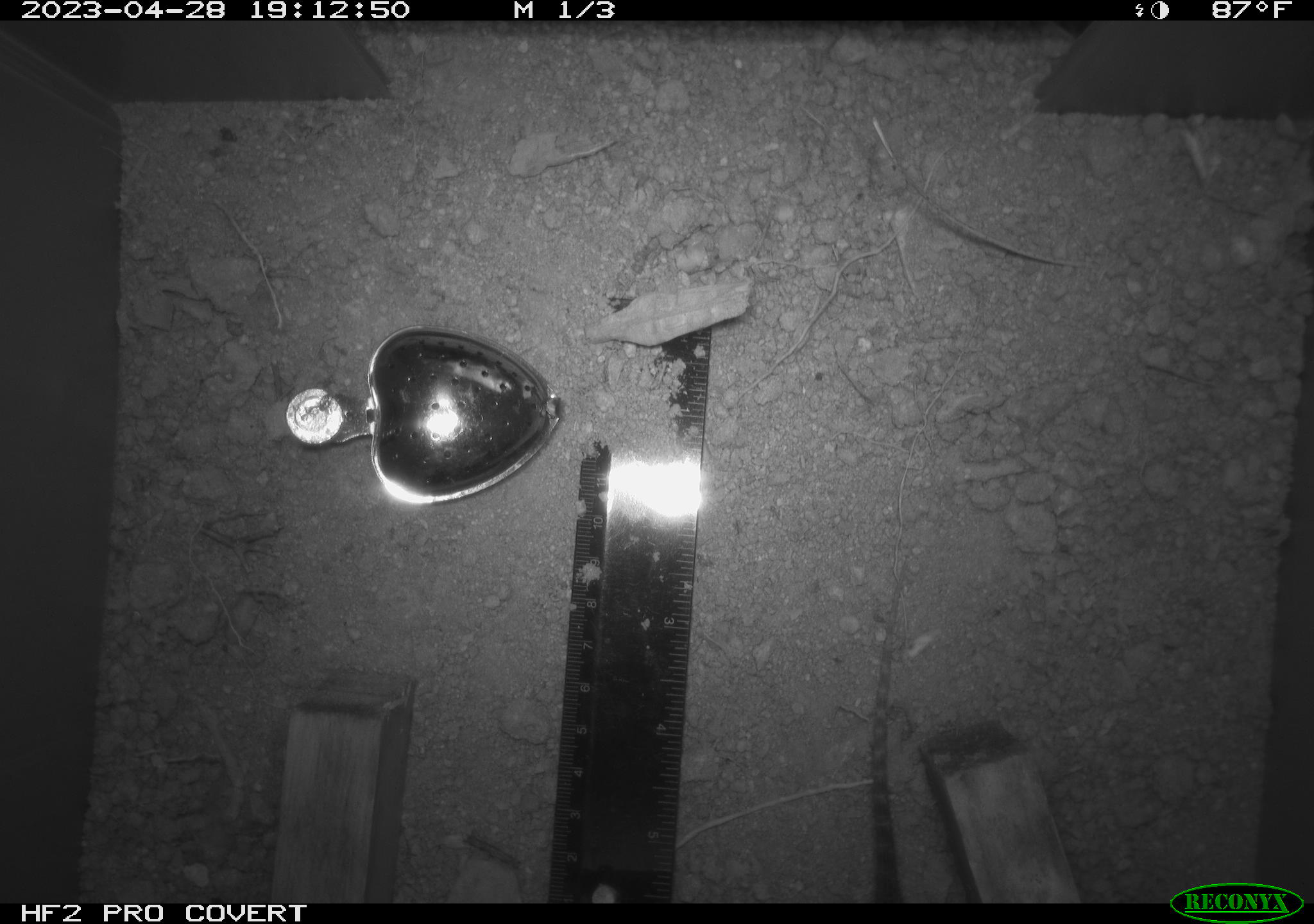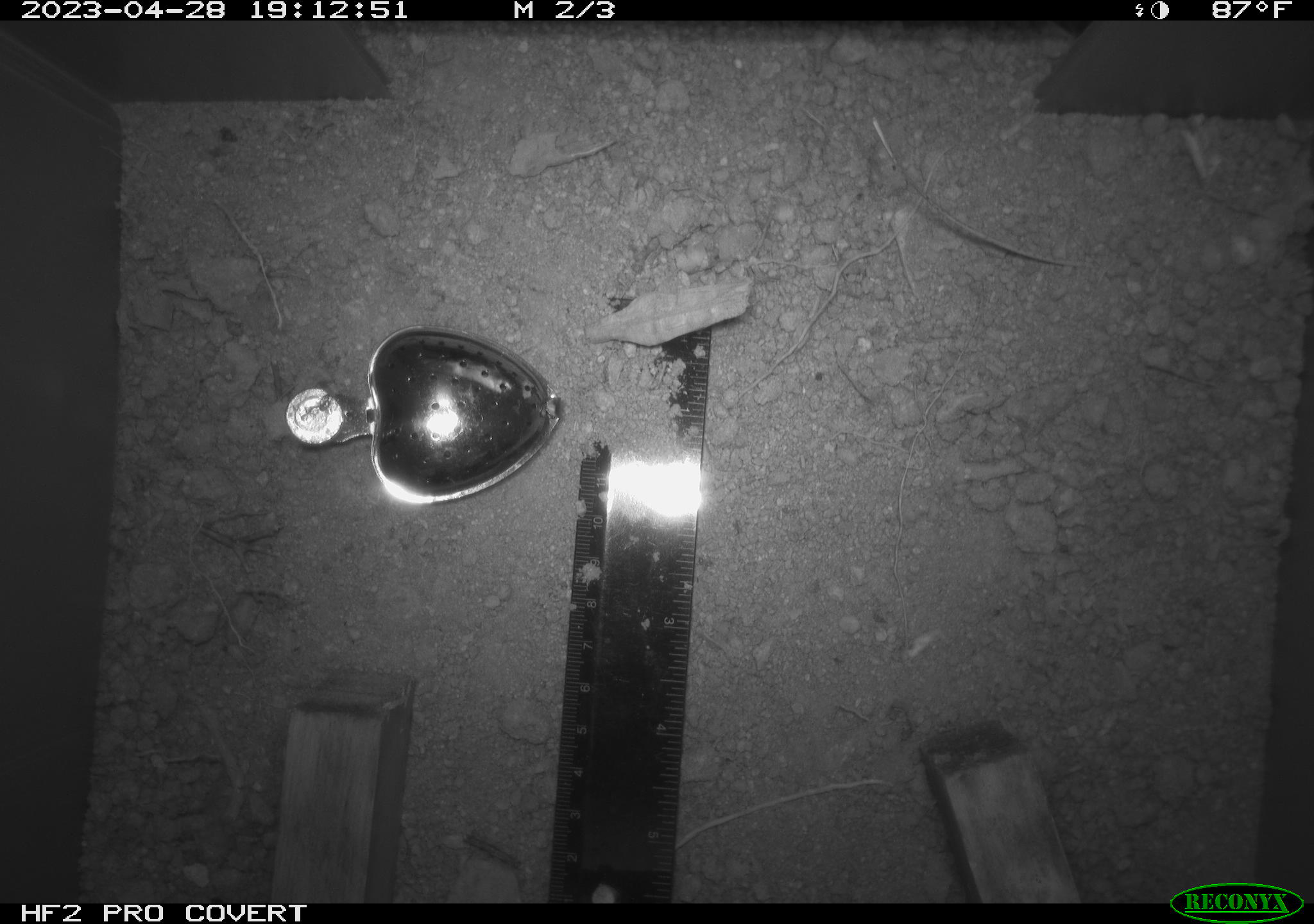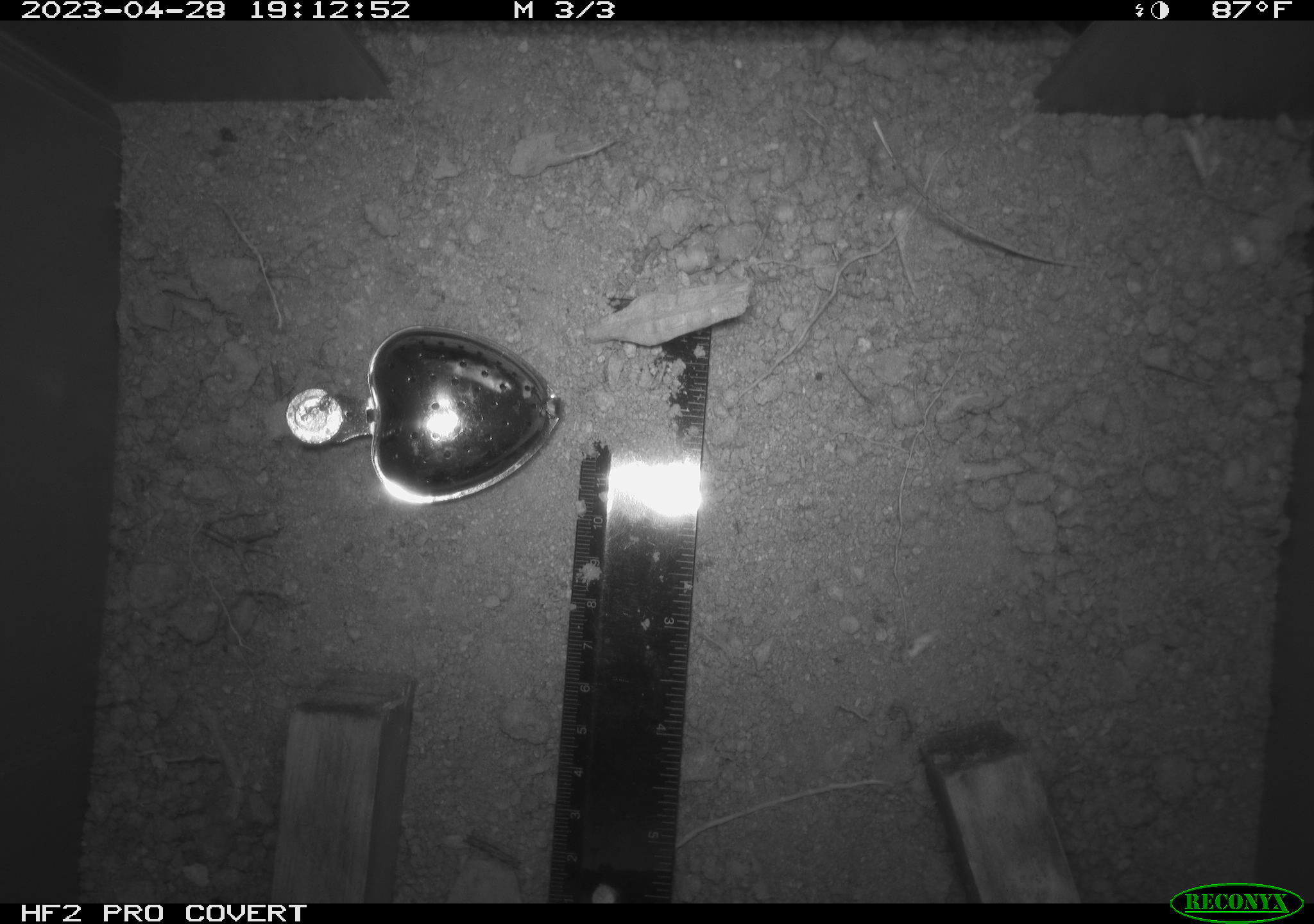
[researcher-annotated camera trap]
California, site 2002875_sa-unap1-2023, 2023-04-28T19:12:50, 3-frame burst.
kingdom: Animalia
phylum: Chordata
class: Reptilia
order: Squamata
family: Phrynosomatidae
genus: Sceloporus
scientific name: Sceloporus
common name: spiny lizards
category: sceloporus species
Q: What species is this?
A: Sceloporus species (spiny lizards) (Sceloporus).